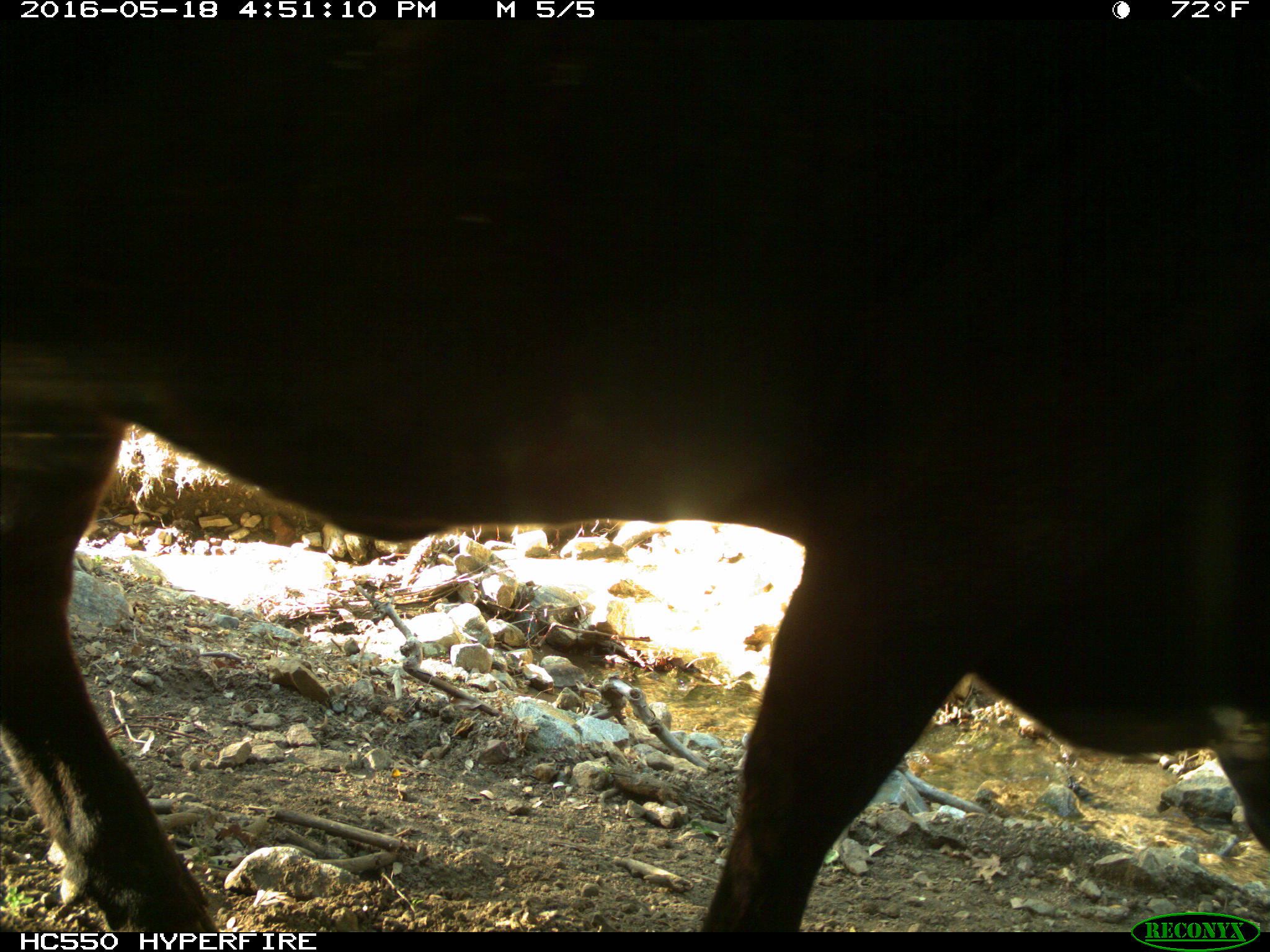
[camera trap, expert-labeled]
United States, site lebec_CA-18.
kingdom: Animalia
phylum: Chordata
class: Mammalia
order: Artiodactyla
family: Bovidae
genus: Bos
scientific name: Bos taurus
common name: domestic cow